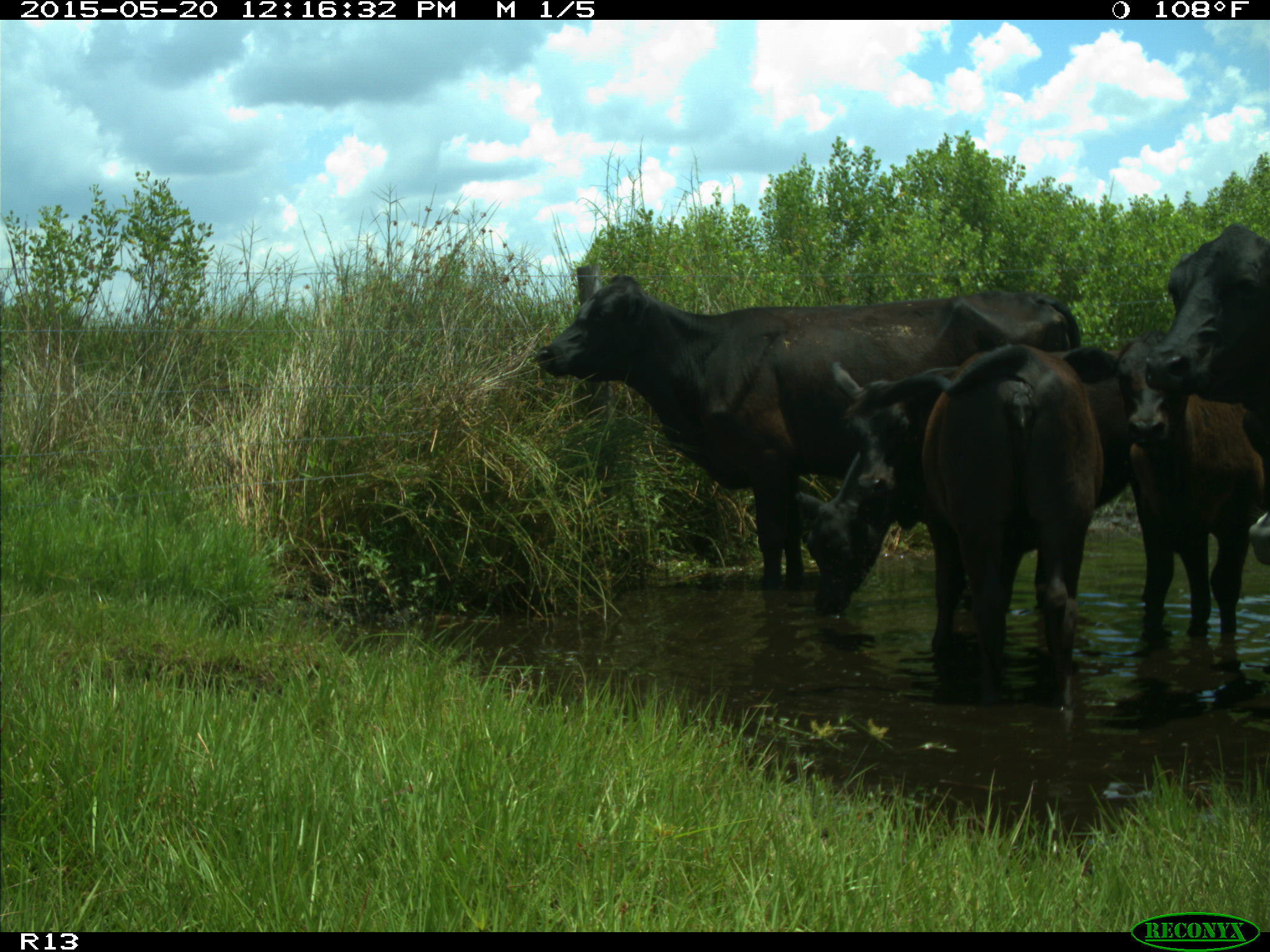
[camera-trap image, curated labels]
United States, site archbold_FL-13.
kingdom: Animalia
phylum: Chordata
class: Mammalia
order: Artiodactyla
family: Bovidae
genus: Bos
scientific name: Bos taurus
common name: domestic cow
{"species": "Bos taurus (domestic cow)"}